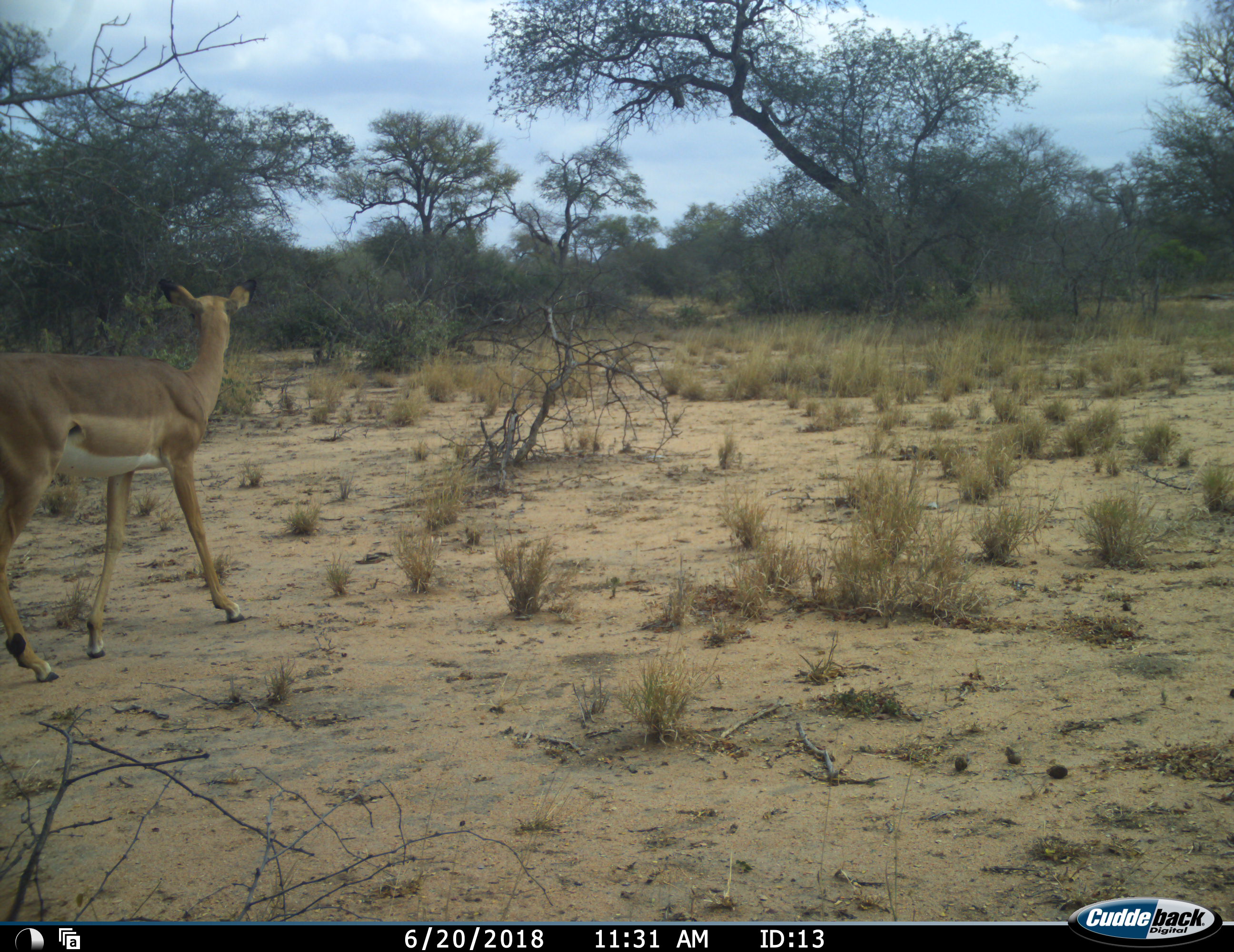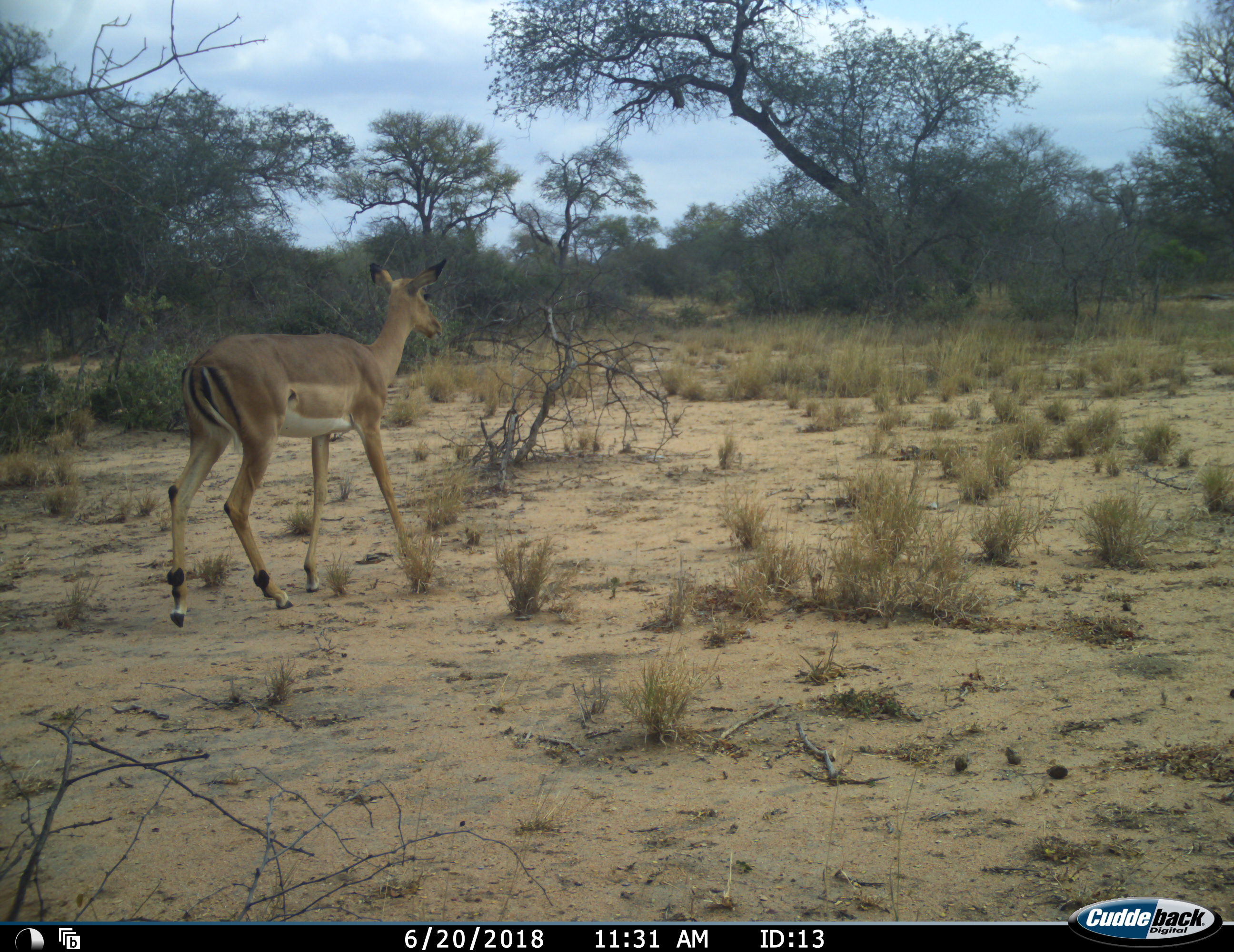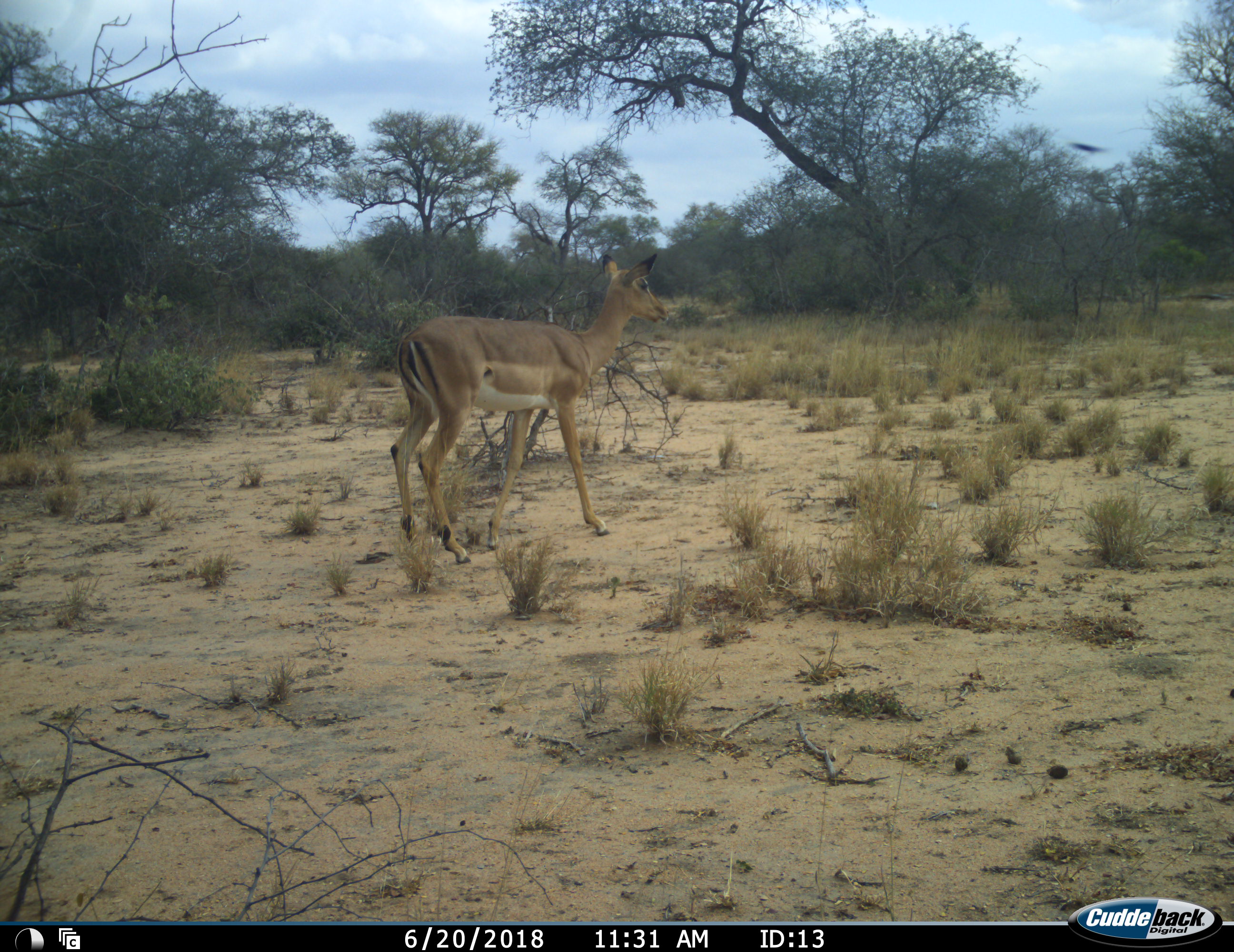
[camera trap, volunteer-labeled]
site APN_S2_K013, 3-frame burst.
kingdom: Animalia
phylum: Chordata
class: Mammalia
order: Artiodactyla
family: Bovidae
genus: Aepyceros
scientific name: Aepyceros melampus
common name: impala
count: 1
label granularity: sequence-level